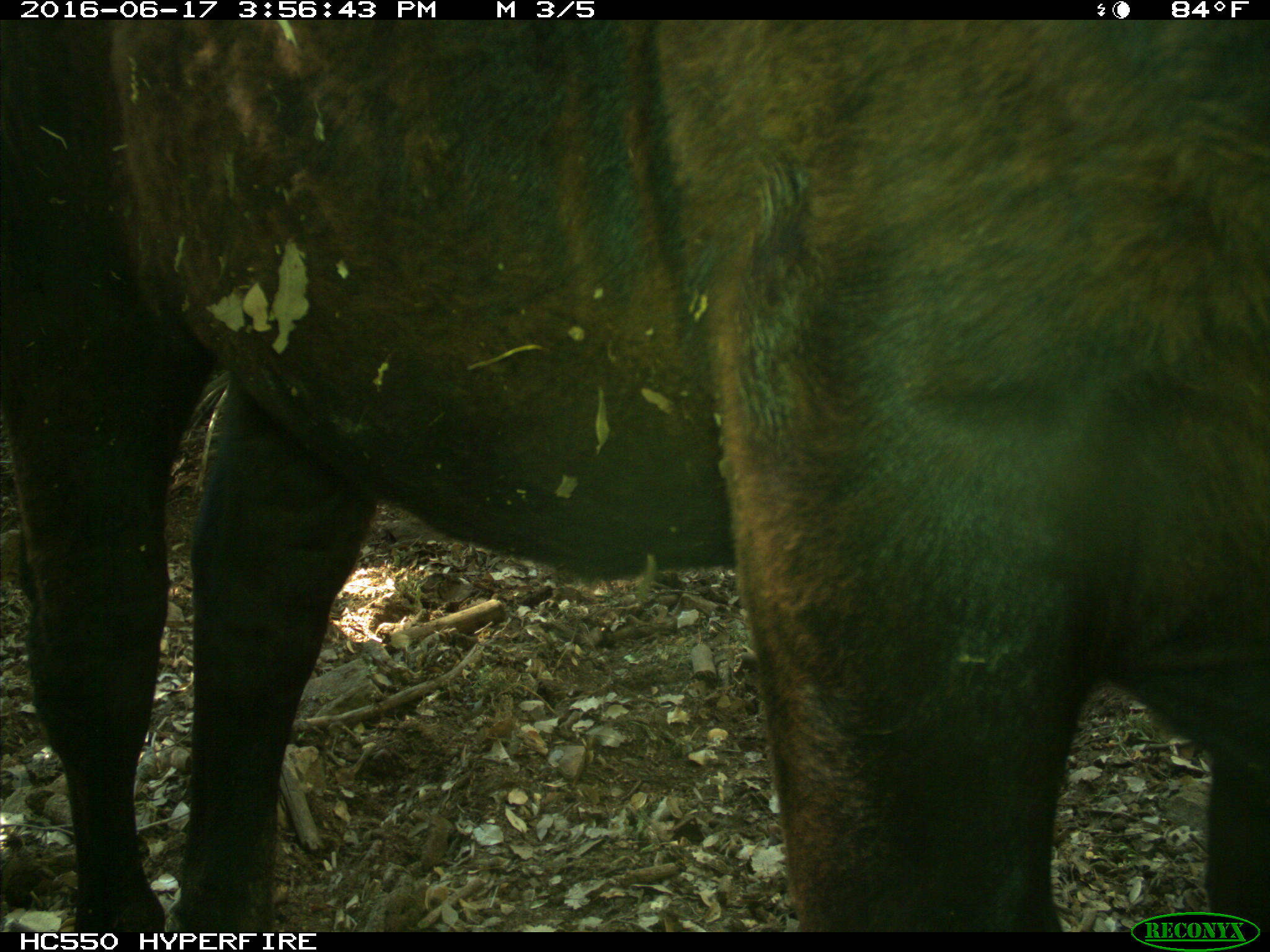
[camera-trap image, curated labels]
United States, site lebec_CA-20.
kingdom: Animalia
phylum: Chordata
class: Mammalia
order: Artiodactyla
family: Bovidae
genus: Bos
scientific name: Bos taurus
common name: domestic cow